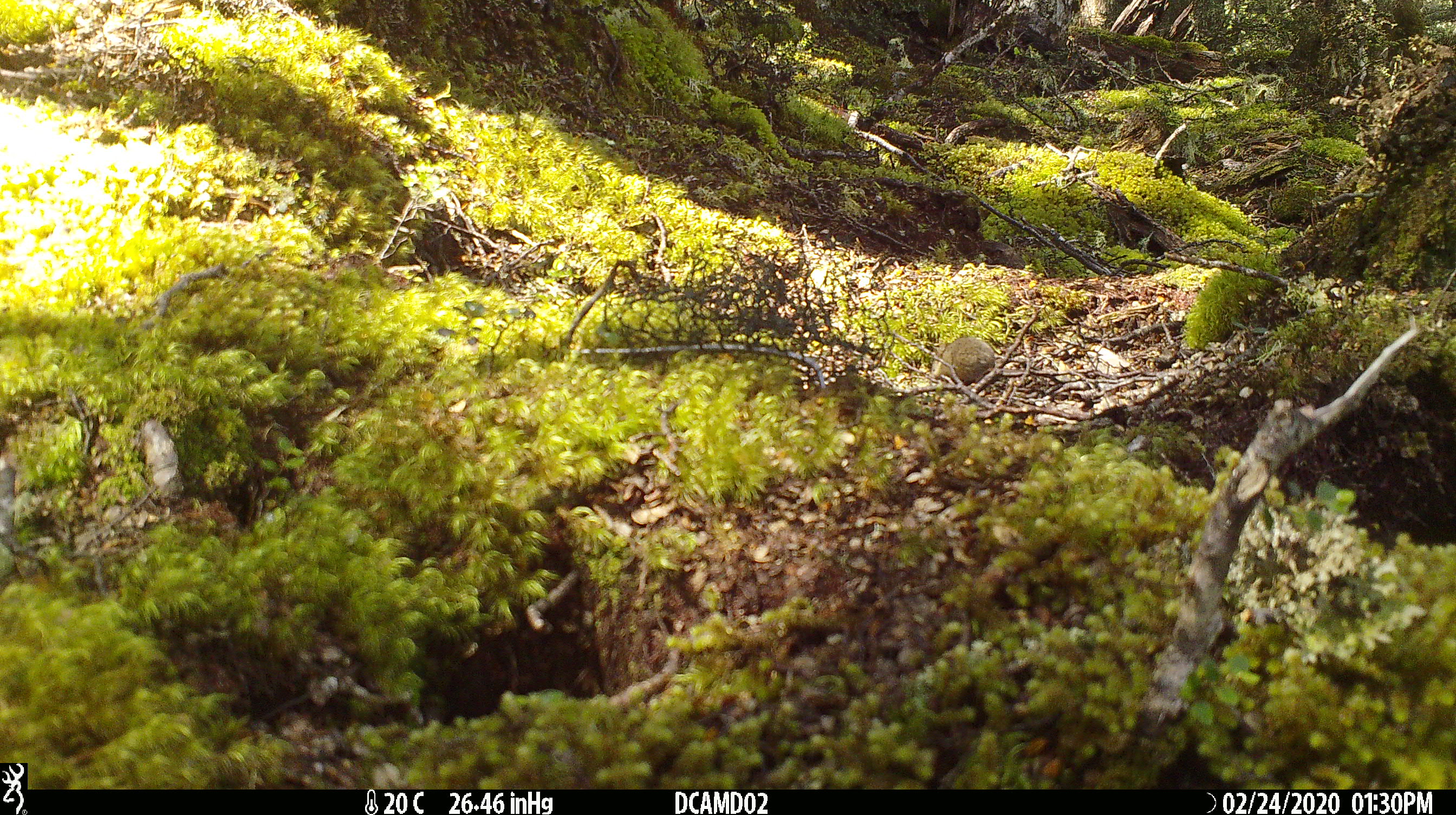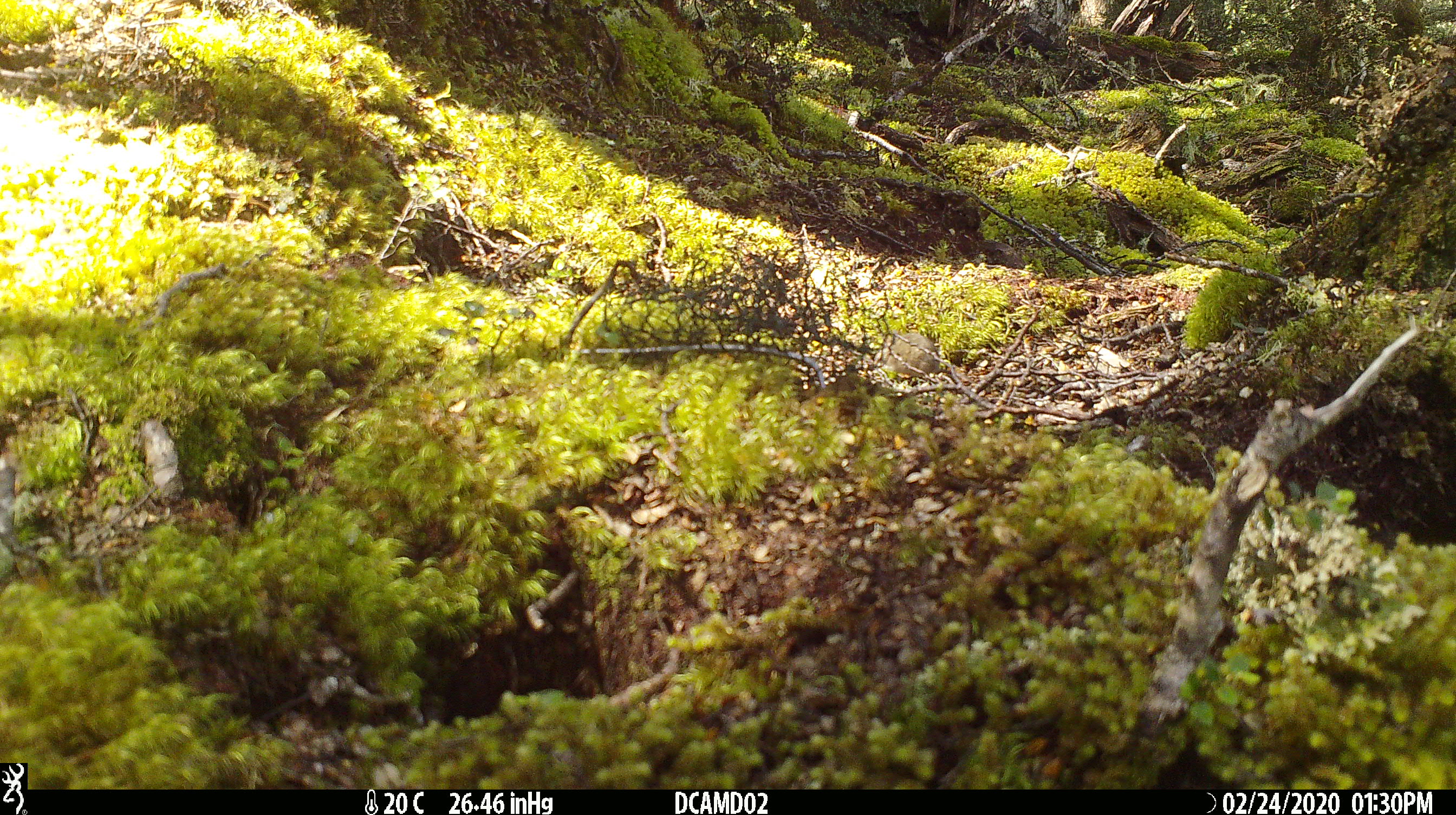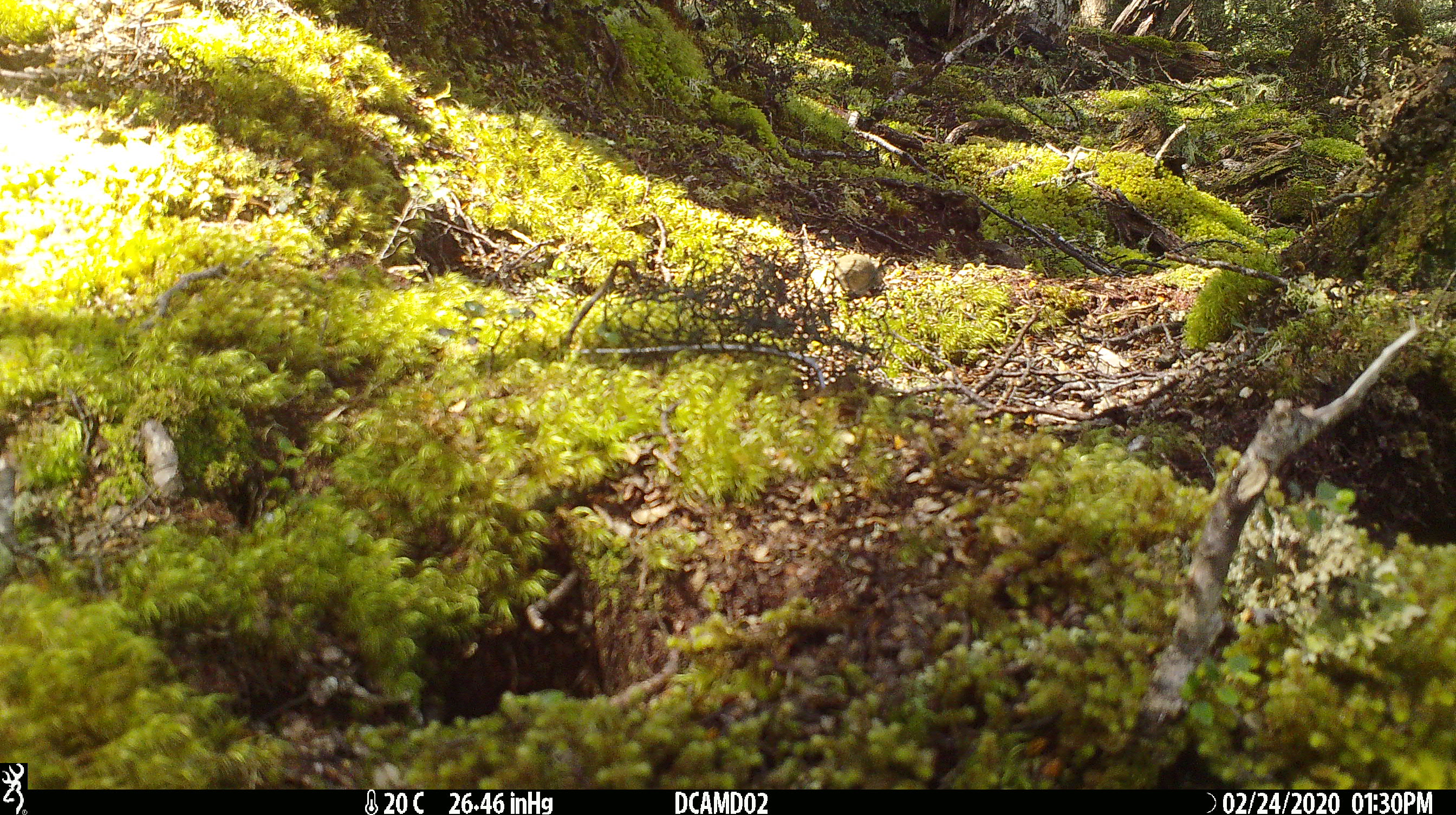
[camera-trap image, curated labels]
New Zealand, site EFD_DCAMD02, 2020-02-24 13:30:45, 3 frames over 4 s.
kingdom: Animalia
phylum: Chordata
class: Mammalia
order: Rodentia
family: Muridae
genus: Mus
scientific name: Mus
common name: mouse